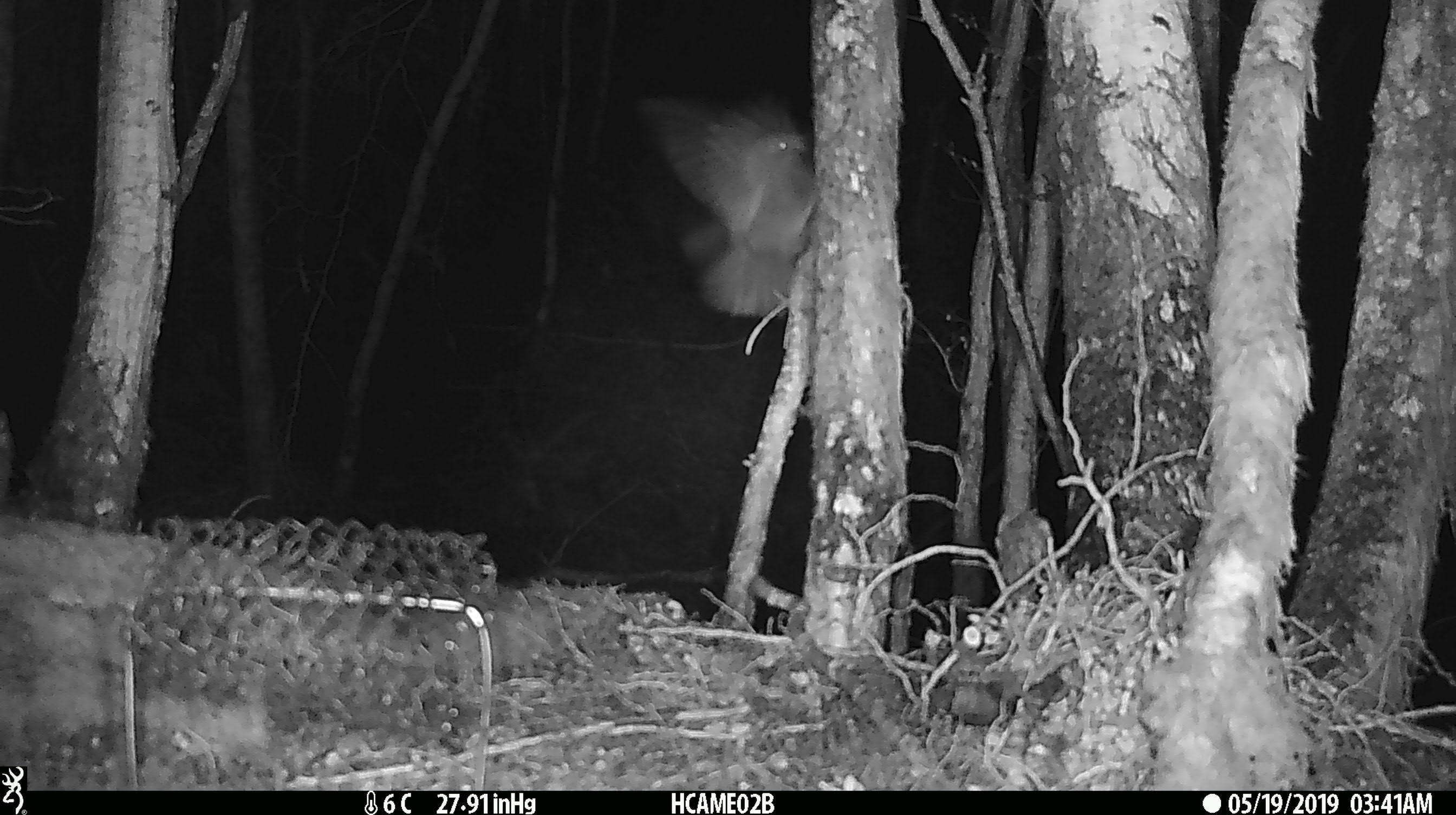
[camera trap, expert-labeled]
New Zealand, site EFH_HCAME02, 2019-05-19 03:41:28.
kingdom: Animalia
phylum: Chordata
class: Aves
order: Passeriformes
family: Petroicidae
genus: Petroica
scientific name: Petroica australis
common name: new zealand robin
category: robin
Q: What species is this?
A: Robin (new zealand robin) (Petroica australis).